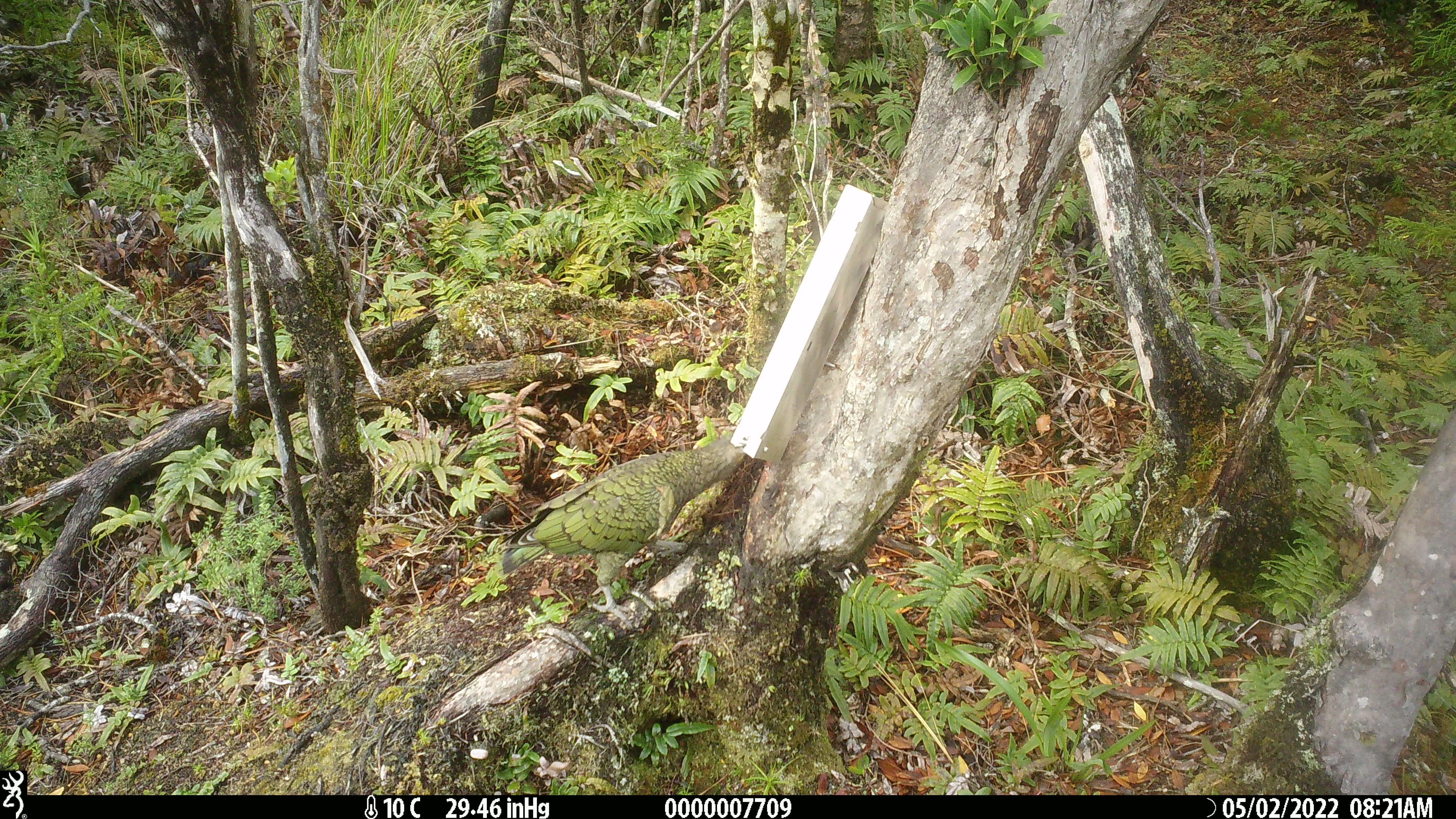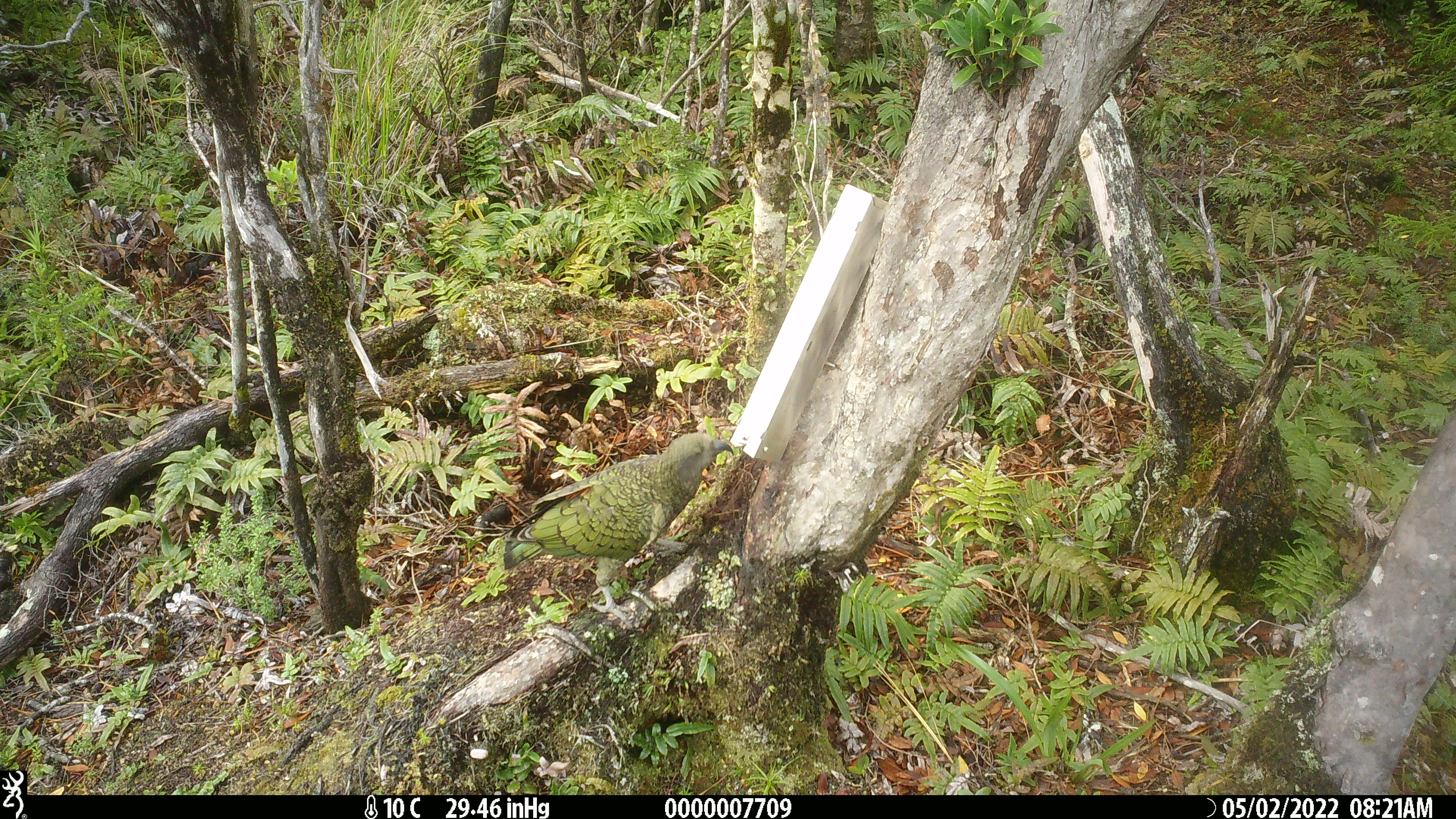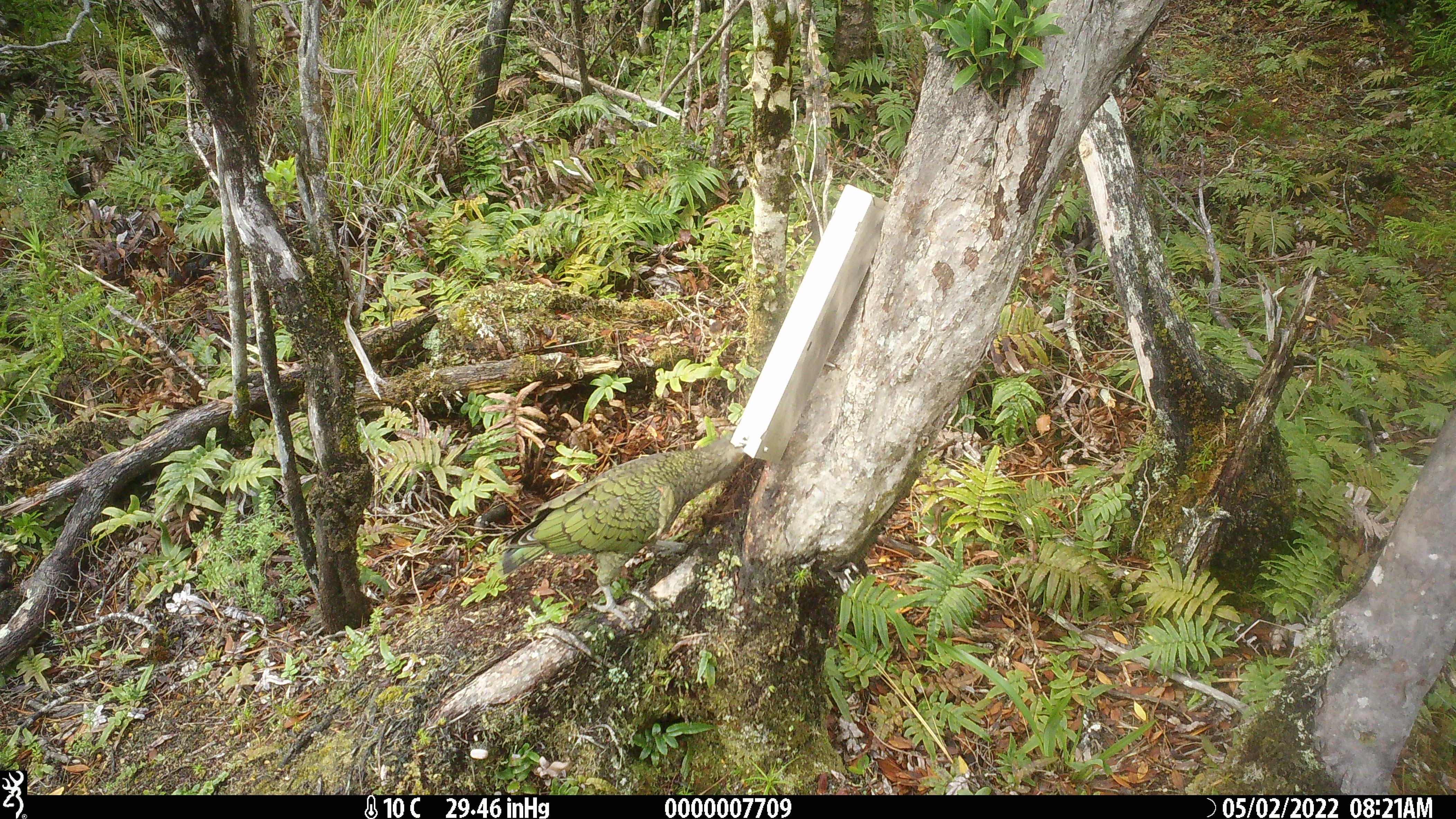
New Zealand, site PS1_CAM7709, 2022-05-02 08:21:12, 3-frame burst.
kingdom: Animalia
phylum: Chordata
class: Aves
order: Psittaciformes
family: Strigopidae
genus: Nestor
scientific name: Nestor notabilis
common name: kea